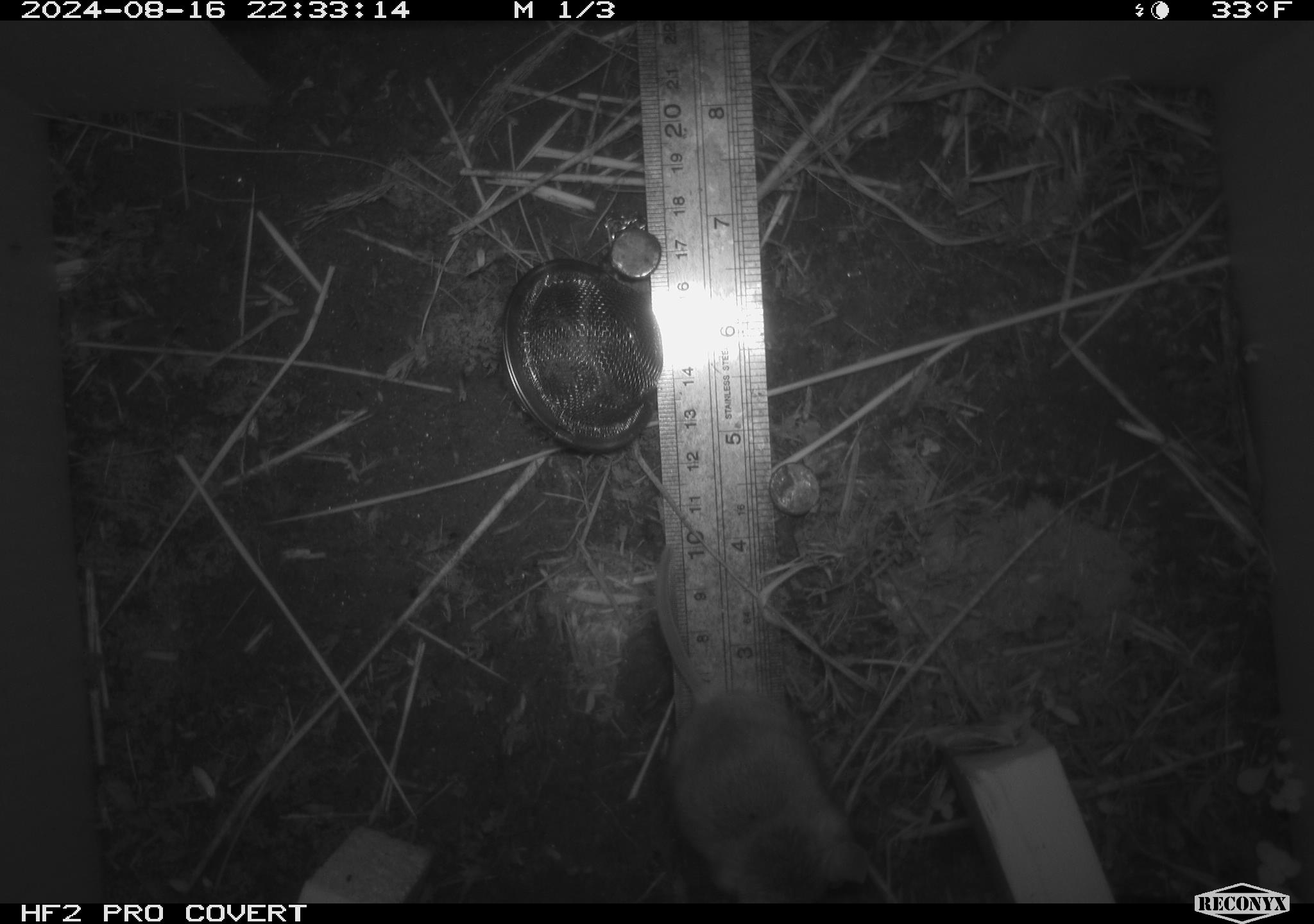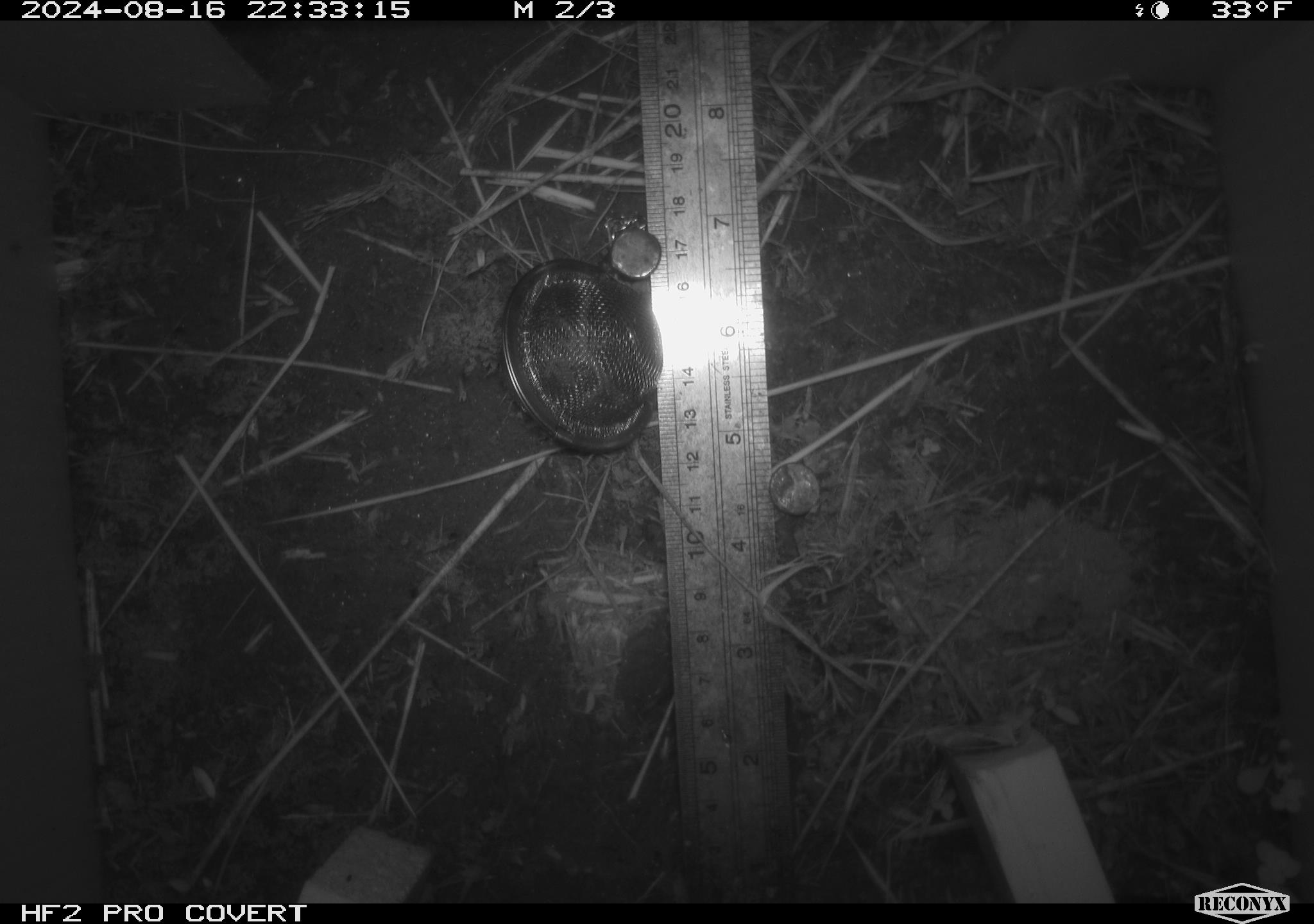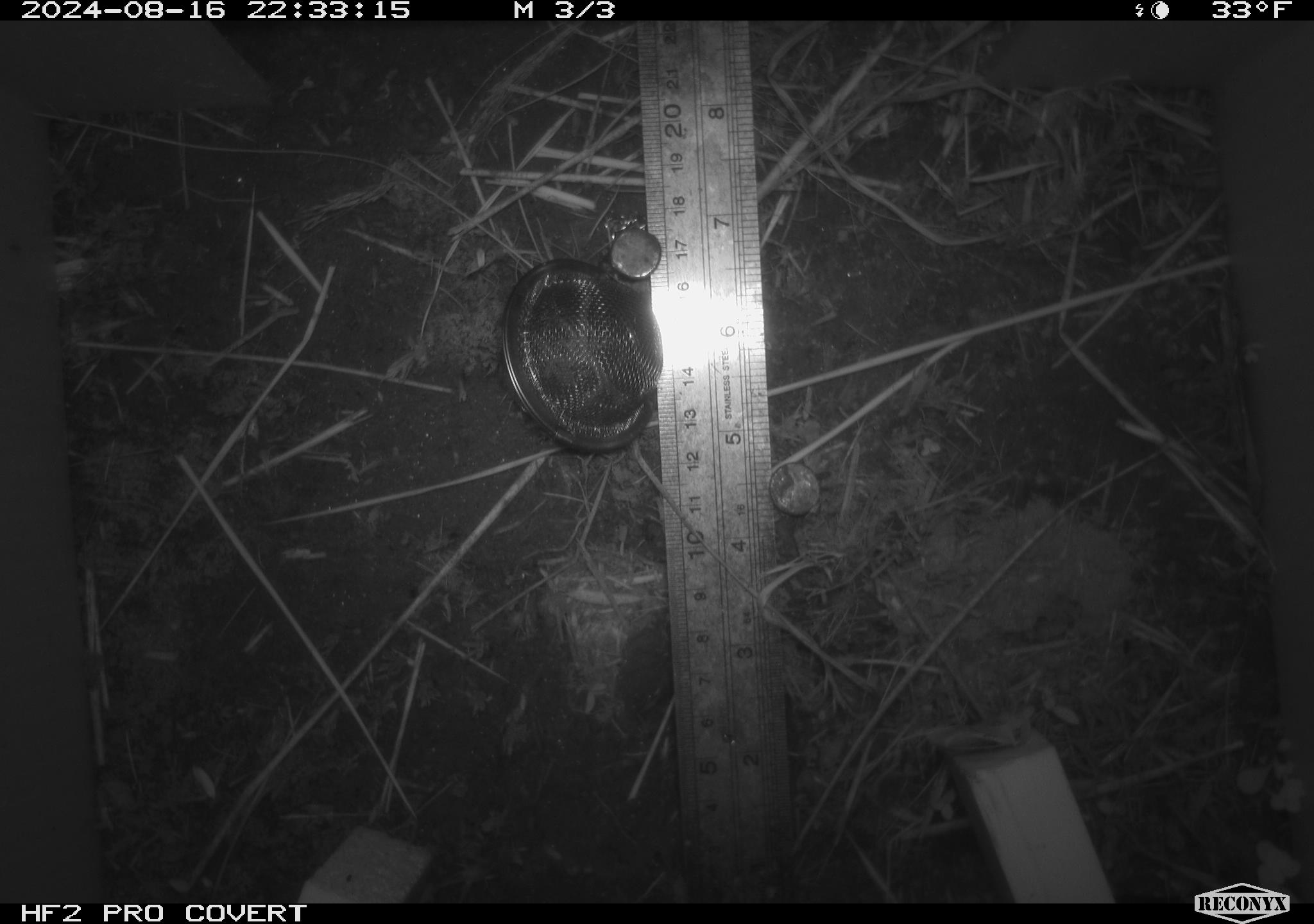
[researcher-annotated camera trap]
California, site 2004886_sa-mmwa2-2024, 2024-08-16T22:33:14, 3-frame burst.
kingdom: Animalia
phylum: Chordata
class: Mammalia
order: Rodentia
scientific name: Rodentia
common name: mouse species